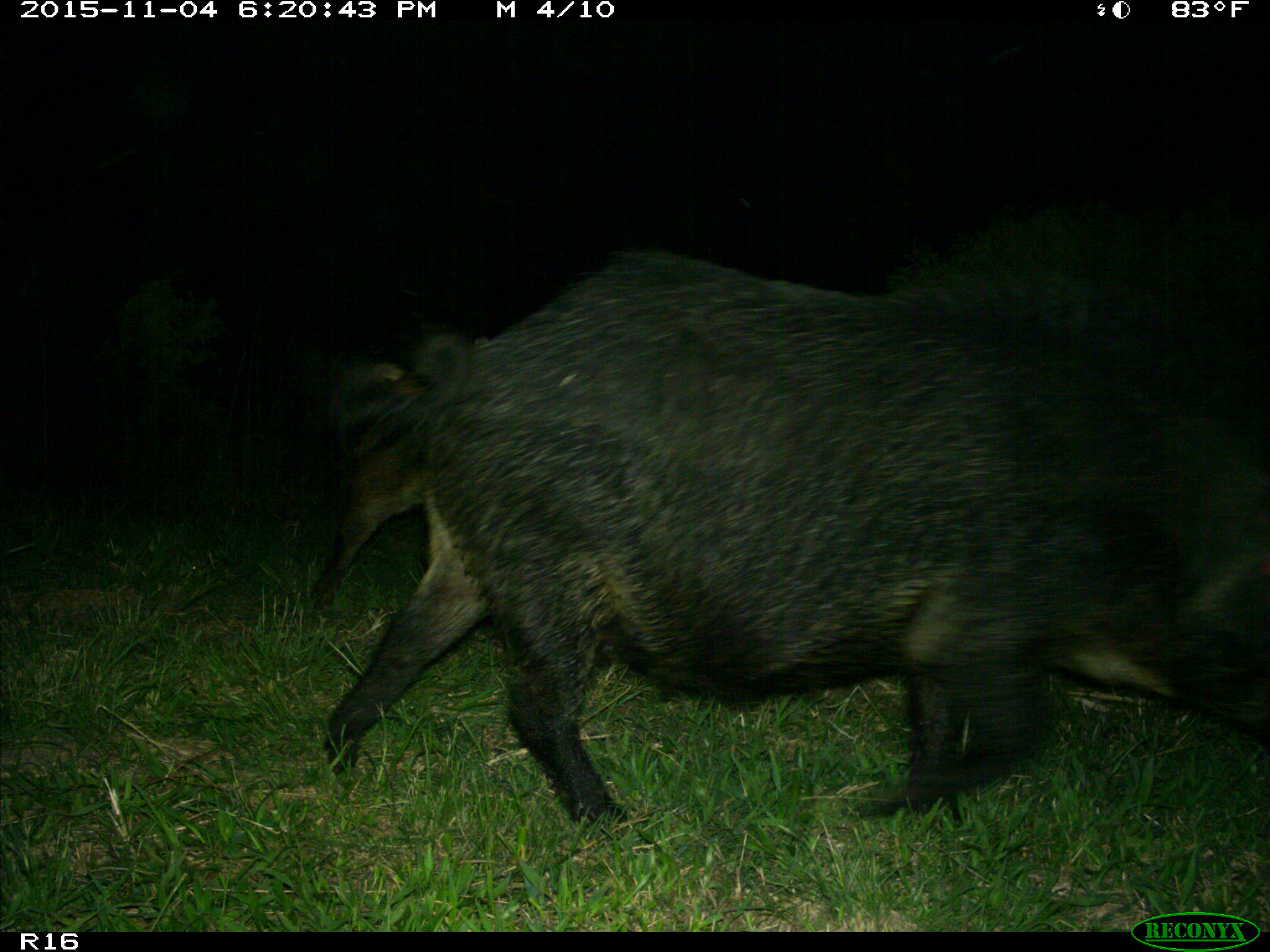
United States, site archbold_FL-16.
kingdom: Animalia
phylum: Chordata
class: Mammalia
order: Artiodactyla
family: Suidae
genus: Sus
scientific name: Sus scrofa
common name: wild boar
Sus scrofa (wild boar).